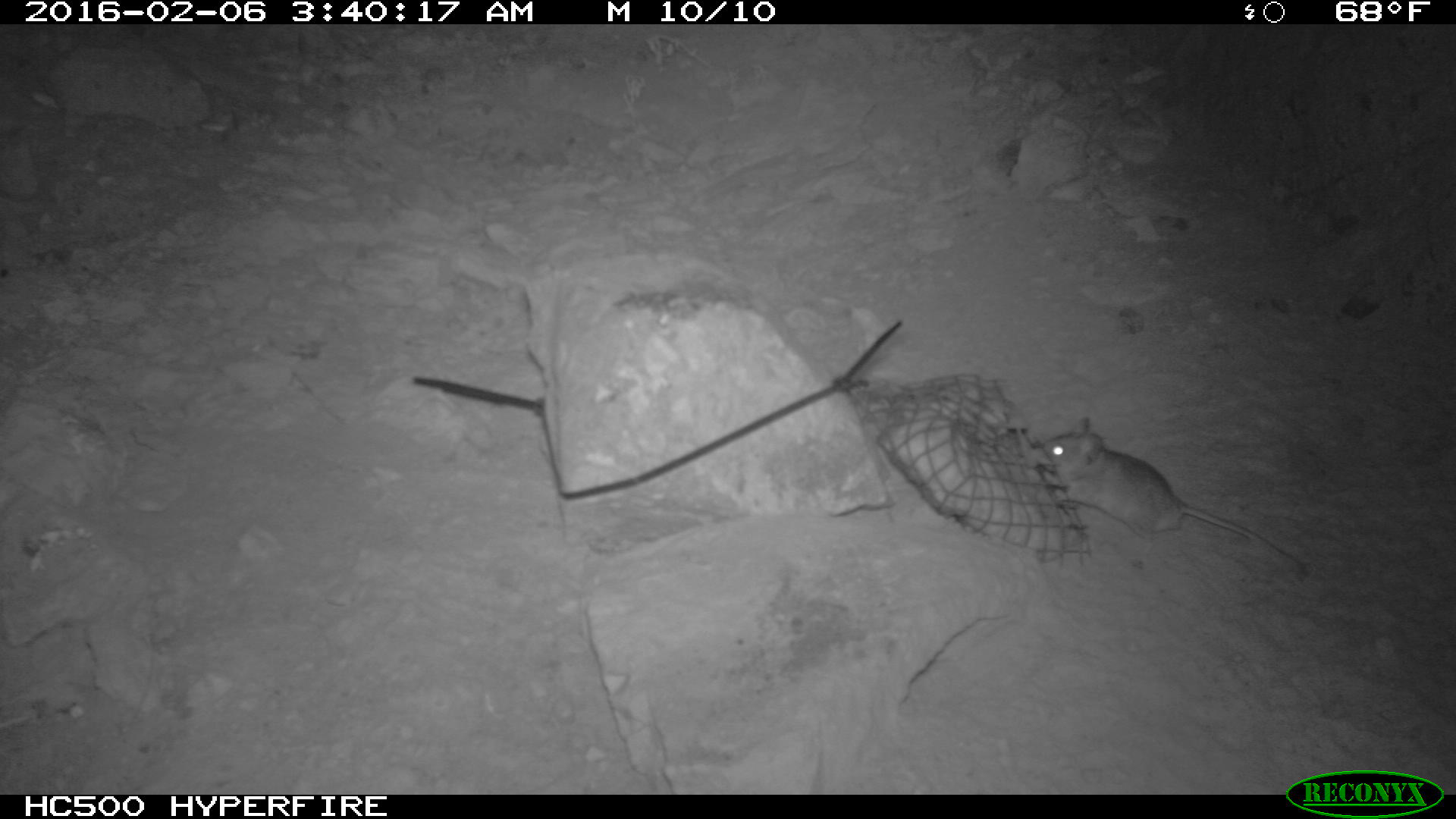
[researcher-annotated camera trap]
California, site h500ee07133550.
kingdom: Animalia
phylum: Chordata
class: Mammalia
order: Rodentia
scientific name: Rodentia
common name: rodent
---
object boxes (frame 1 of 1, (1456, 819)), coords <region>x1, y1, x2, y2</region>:
rodent: <region>1042, 419, 1301, 572</region>